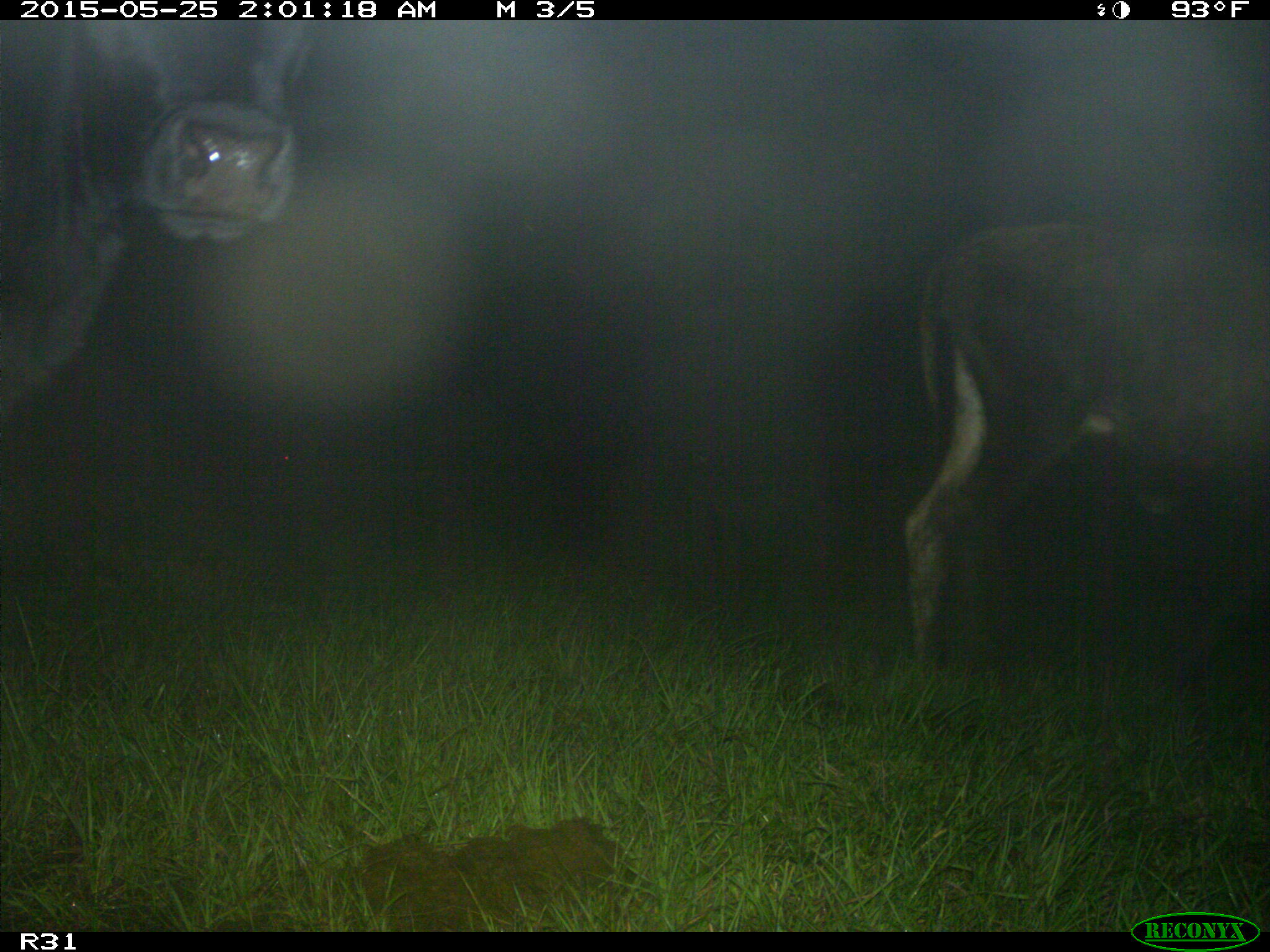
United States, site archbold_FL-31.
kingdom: Animalia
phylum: Chordata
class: Mammalia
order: Artiodactyla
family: Bovidae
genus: Bos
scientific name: Bos taurus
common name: domestic cow